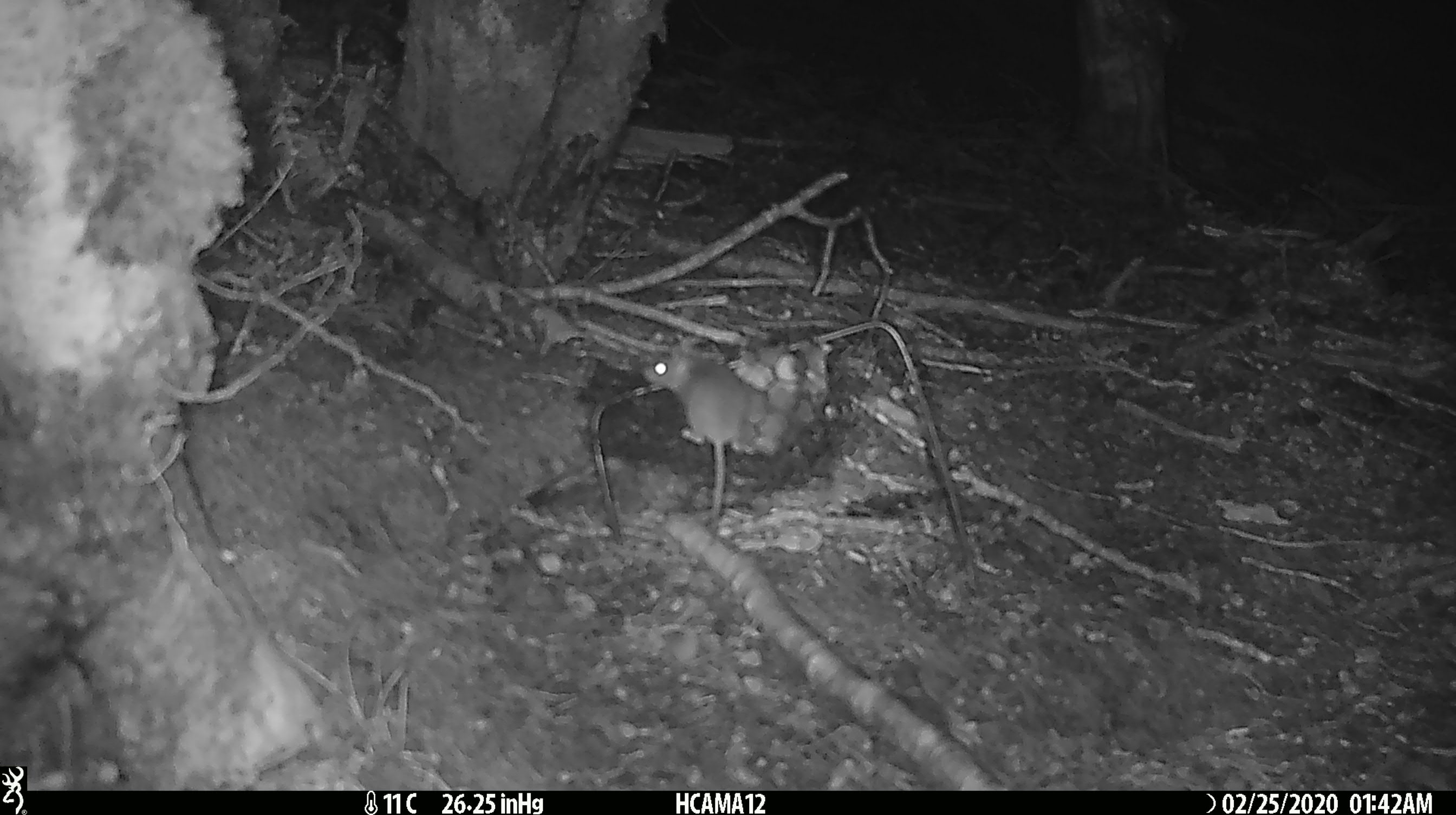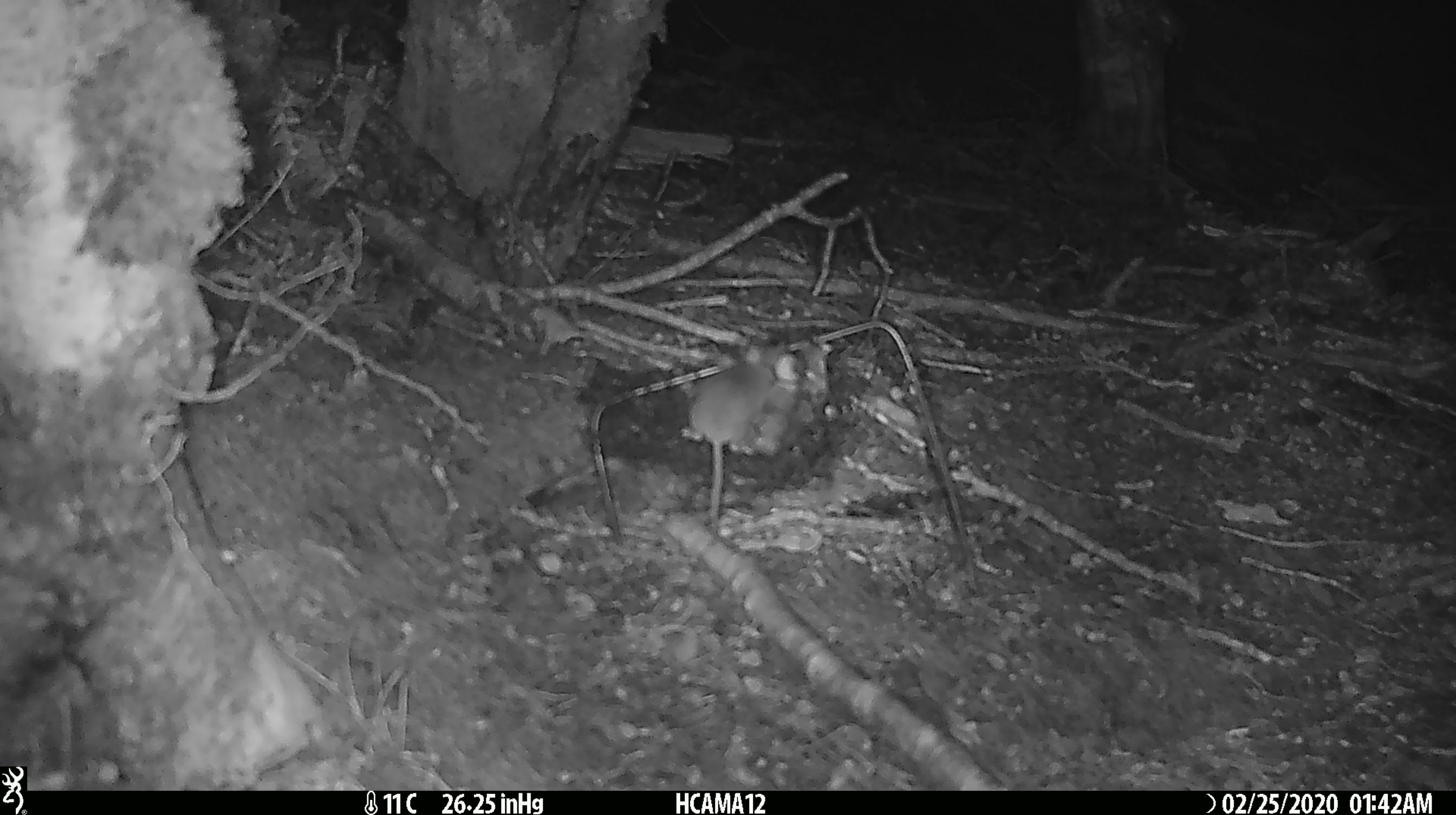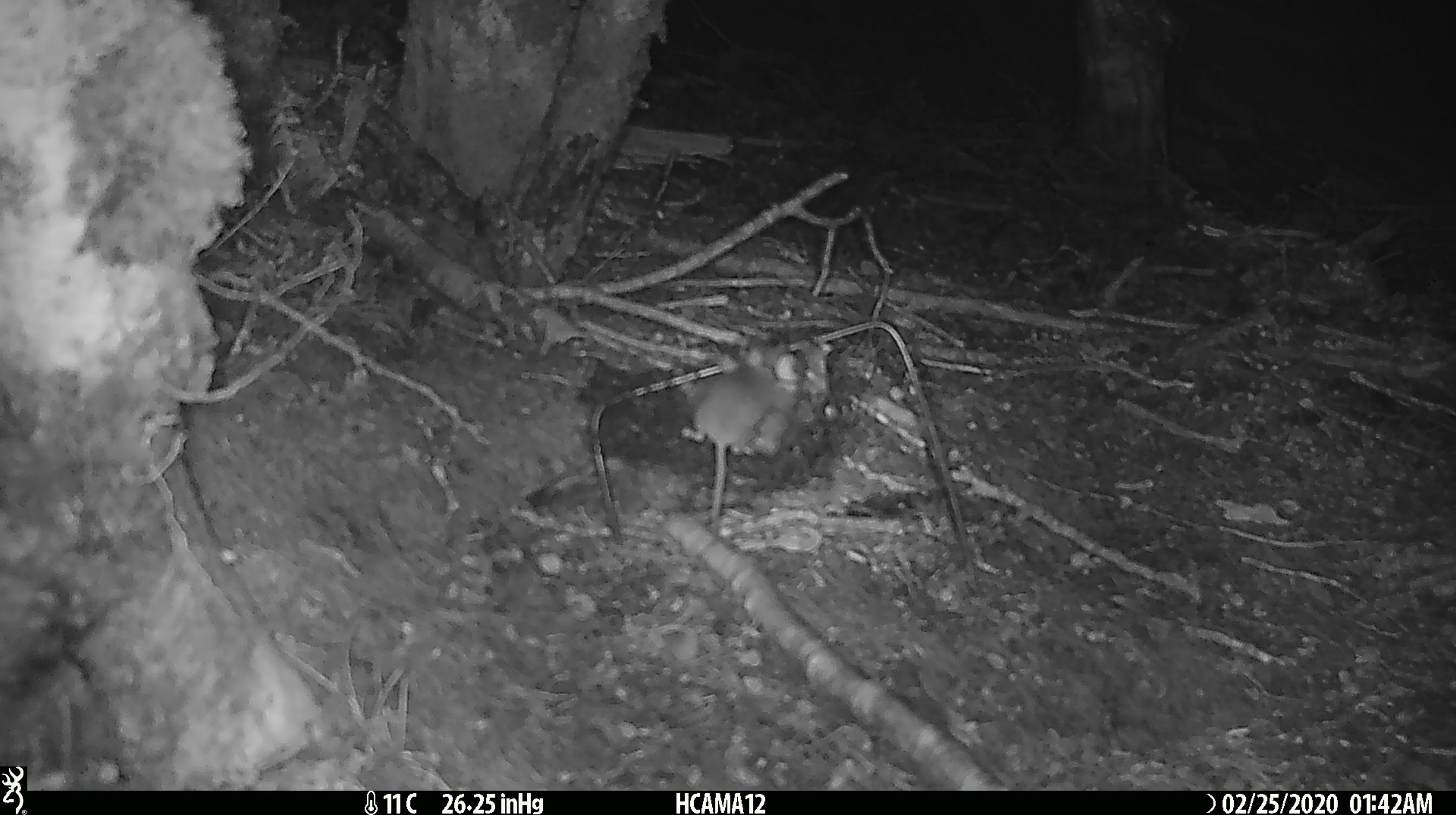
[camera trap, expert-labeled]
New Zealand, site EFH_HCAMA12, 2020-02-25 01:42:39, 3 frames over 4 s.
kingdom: Animalia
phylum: Chordata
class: Mammalia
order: Rodentia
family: Muridae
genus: Mus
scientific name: Mus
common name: mouse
Mouse (Mus).